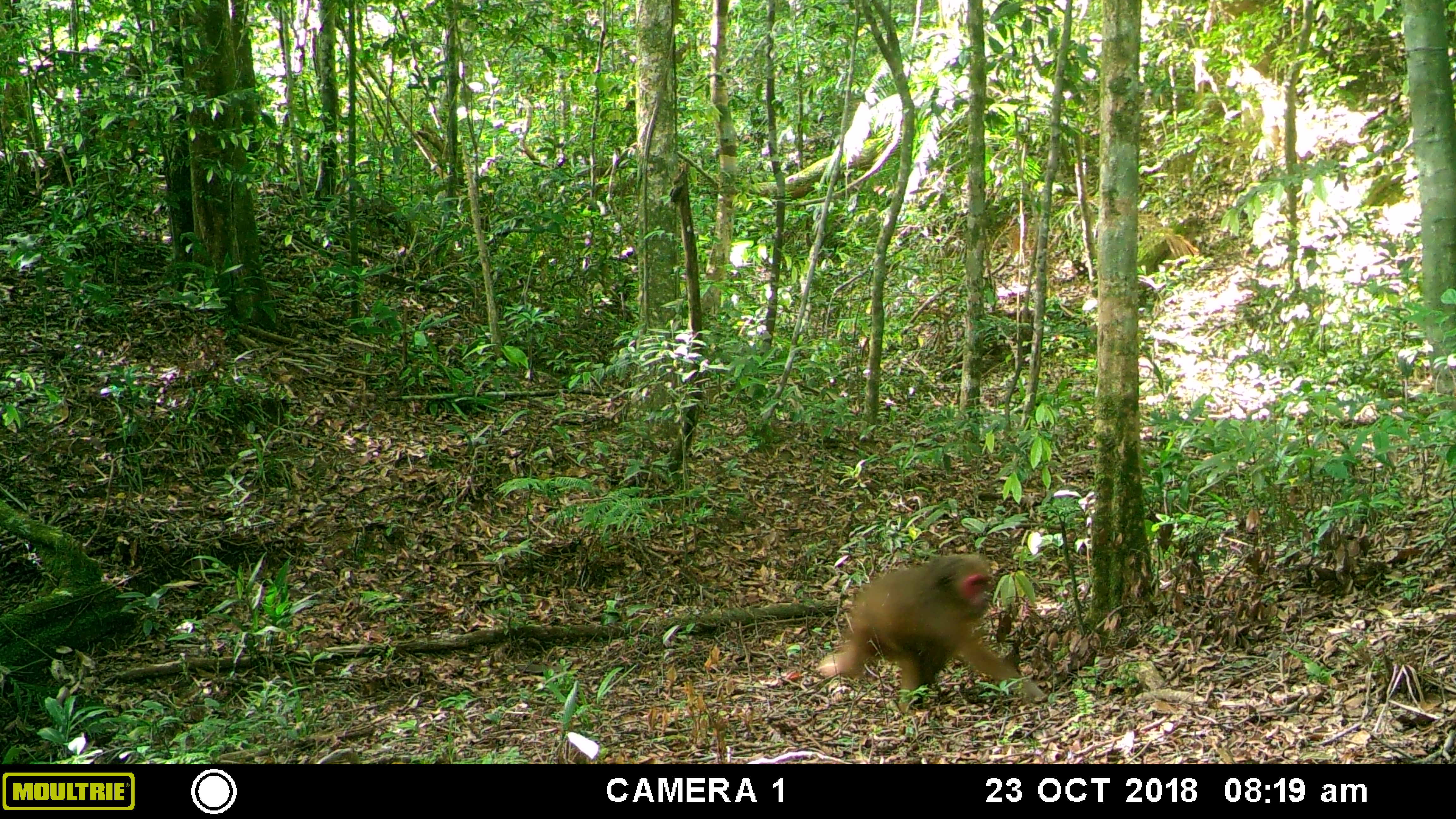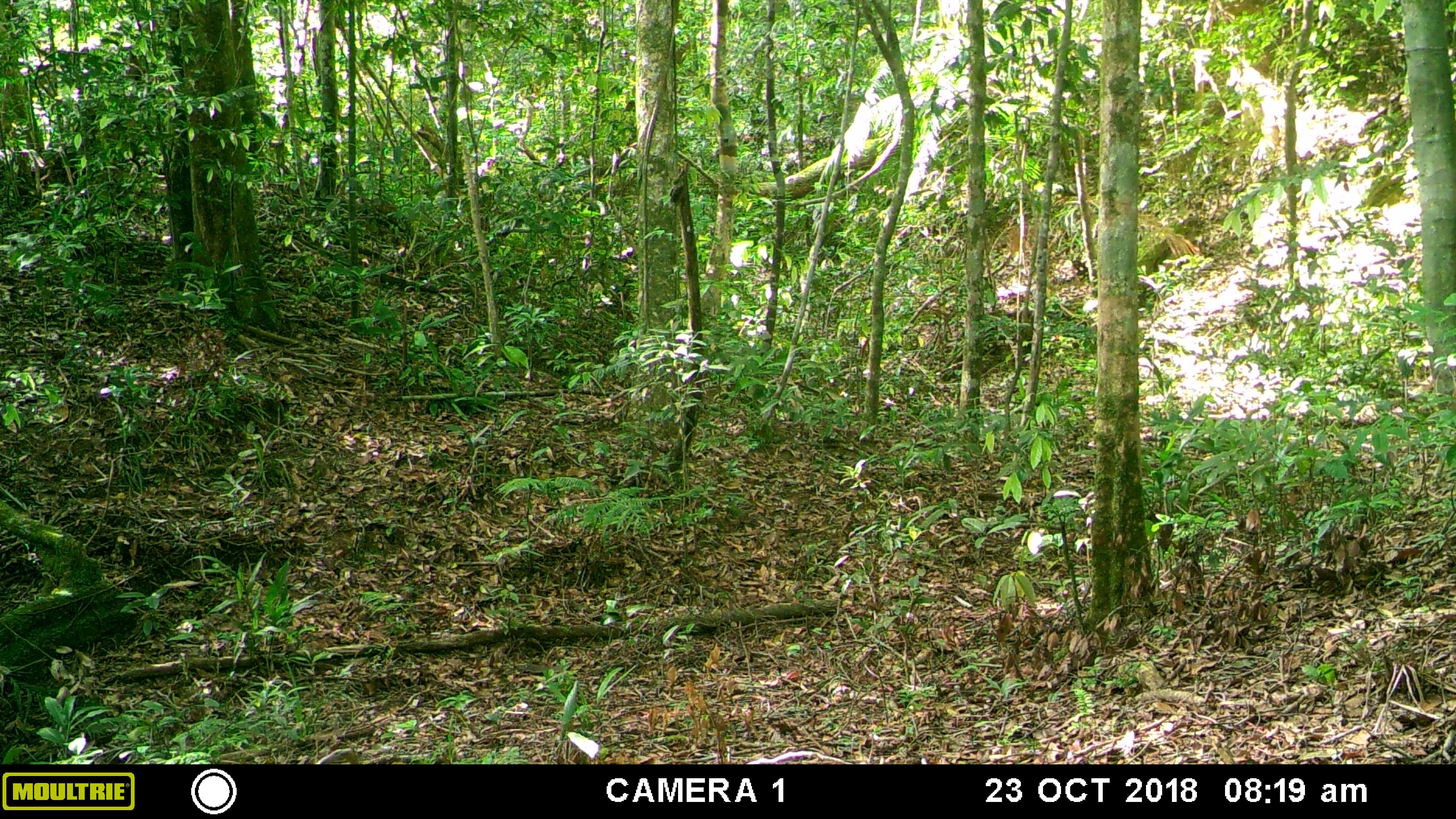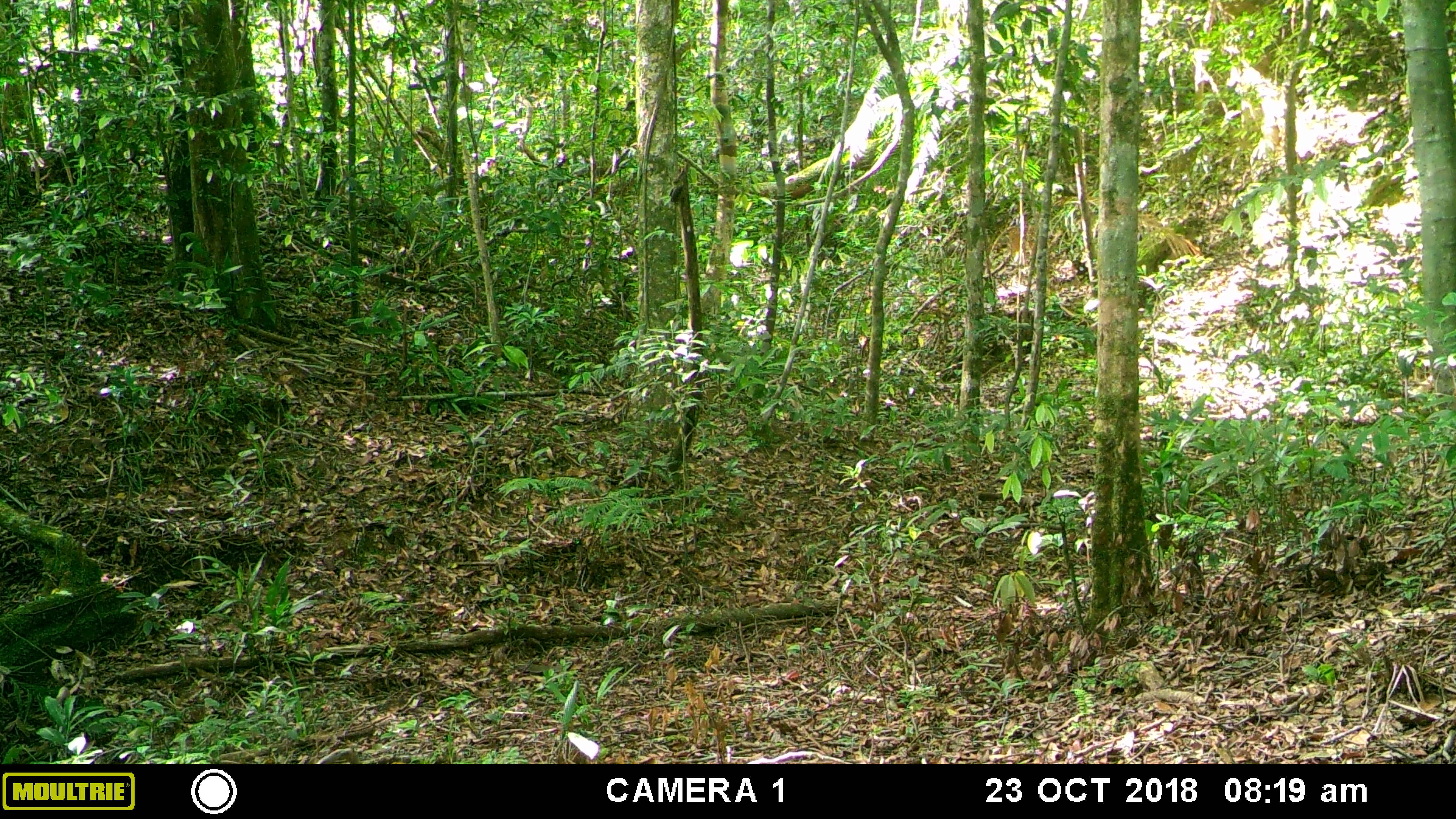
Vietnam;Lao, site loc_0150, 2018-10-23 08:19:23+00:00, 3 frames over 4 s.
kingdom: Animalia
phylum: Chordata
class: Mammalia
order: Primates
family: Cercopithecidae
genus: Macaca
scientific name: Macaca arctoides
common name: stump-tailed macaque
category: stump tailed macaque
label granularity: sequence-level